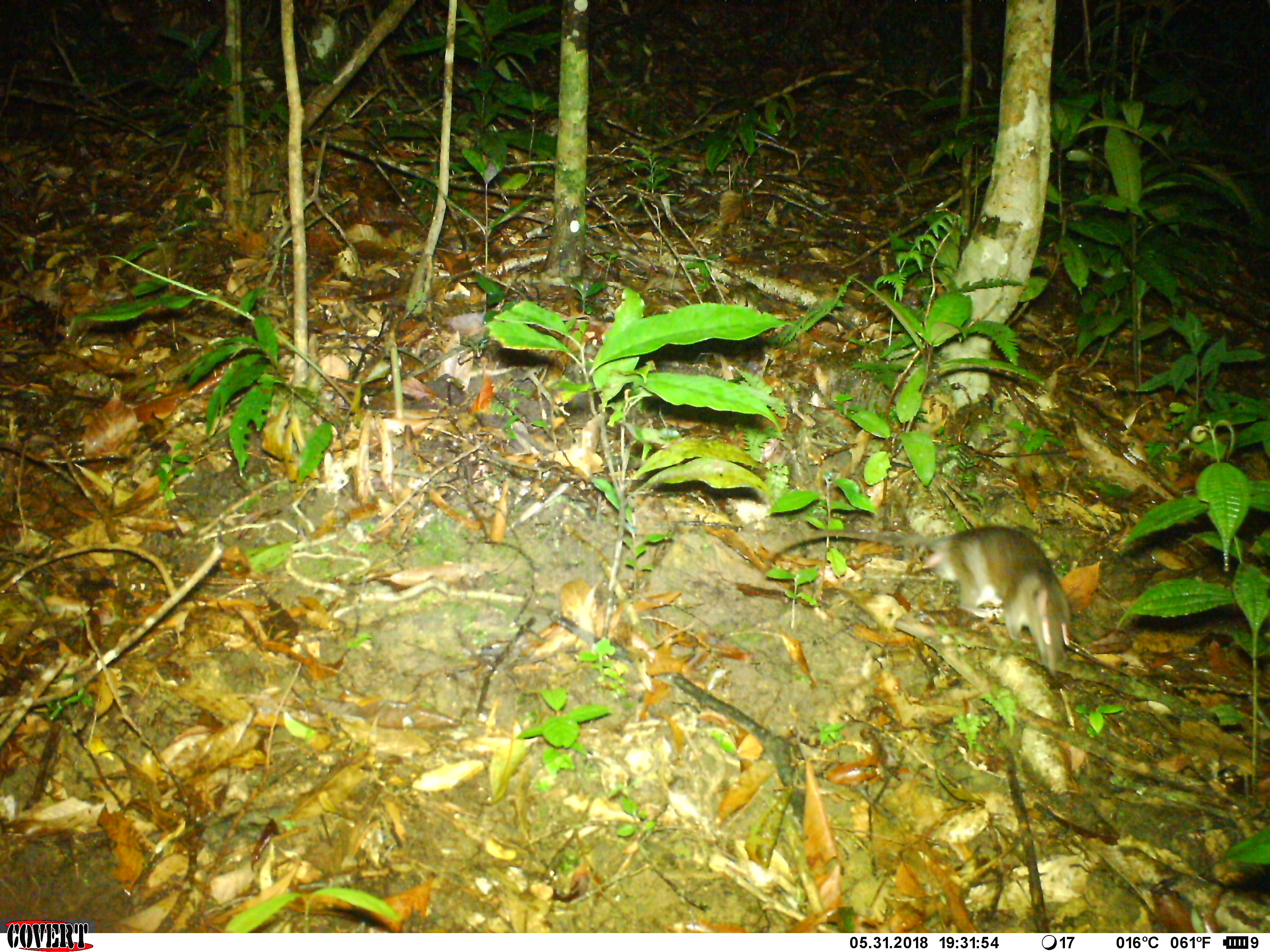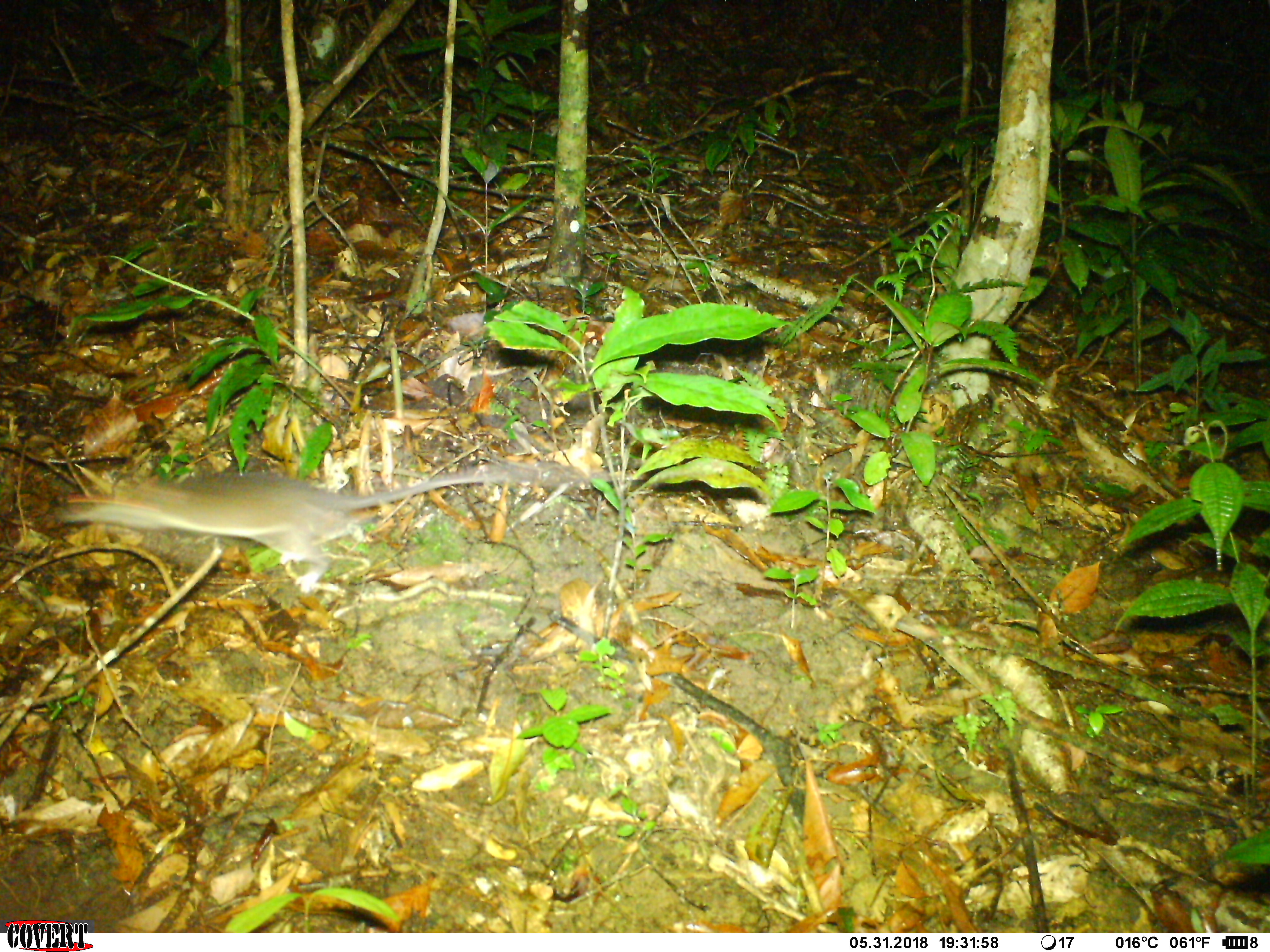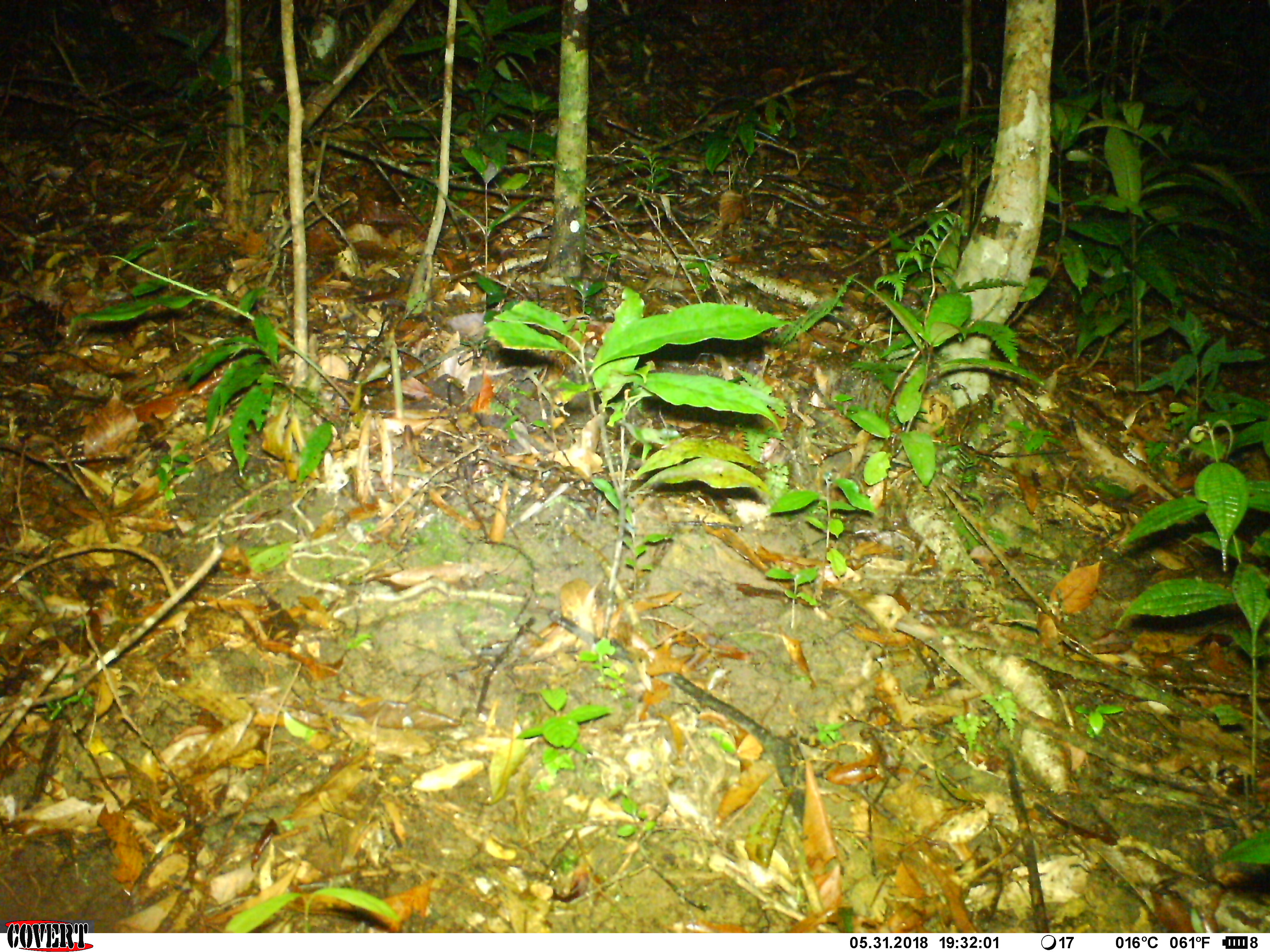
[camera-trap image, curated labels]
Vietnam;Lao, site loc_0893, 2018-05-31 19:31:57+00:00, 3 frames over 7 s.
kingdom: Animalia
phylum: Chordata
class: Mammalia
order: Rodentia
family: Muridae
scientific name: Muridae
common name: old-world mice and rats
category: unidentified murid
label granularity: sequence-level